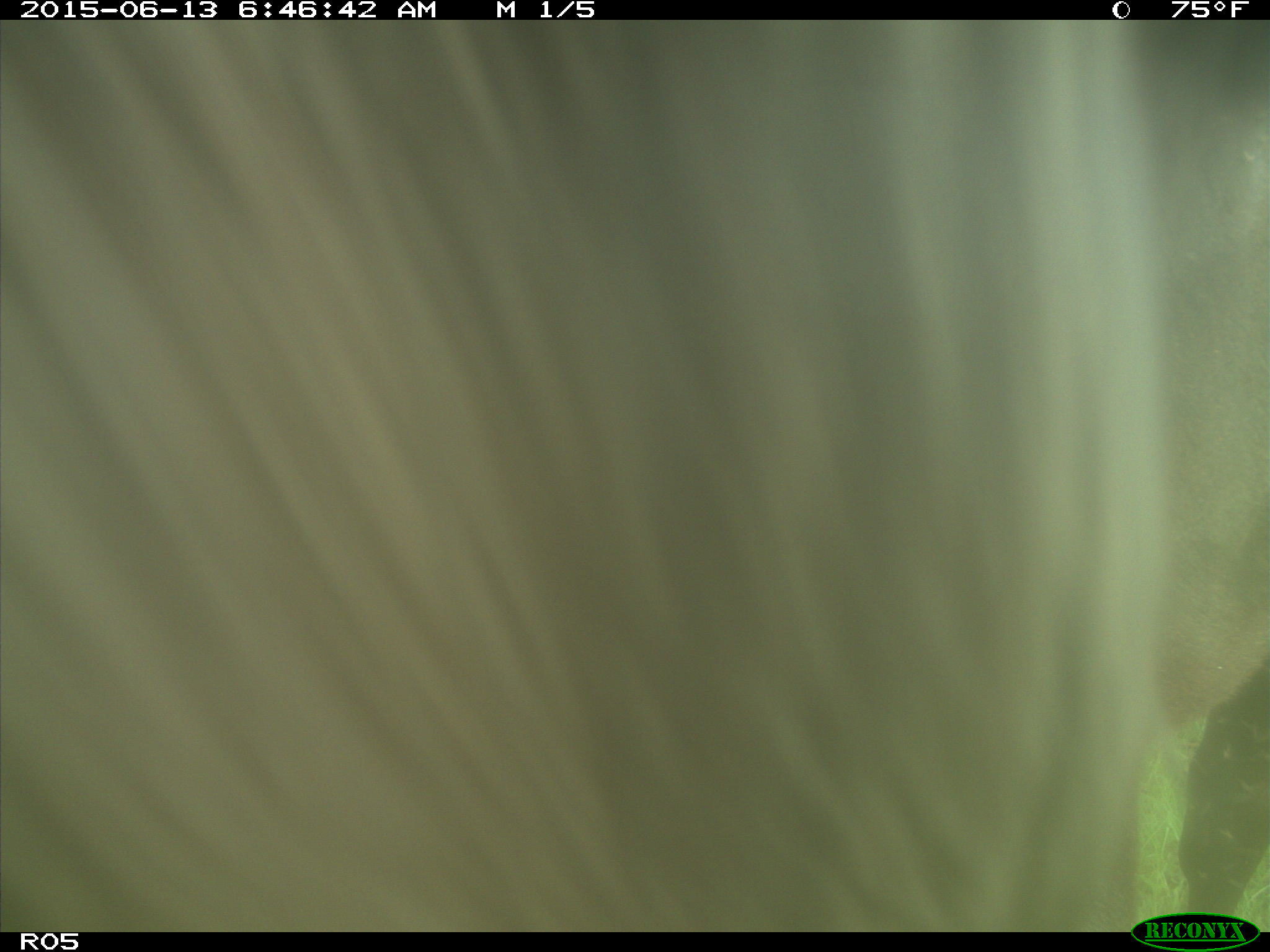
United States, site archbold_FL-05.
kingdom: Animalia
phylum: Chordata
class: Mammalia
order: Artiodactyla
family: Bovidae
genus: Bos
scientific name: Bos taurus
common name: domestic cow